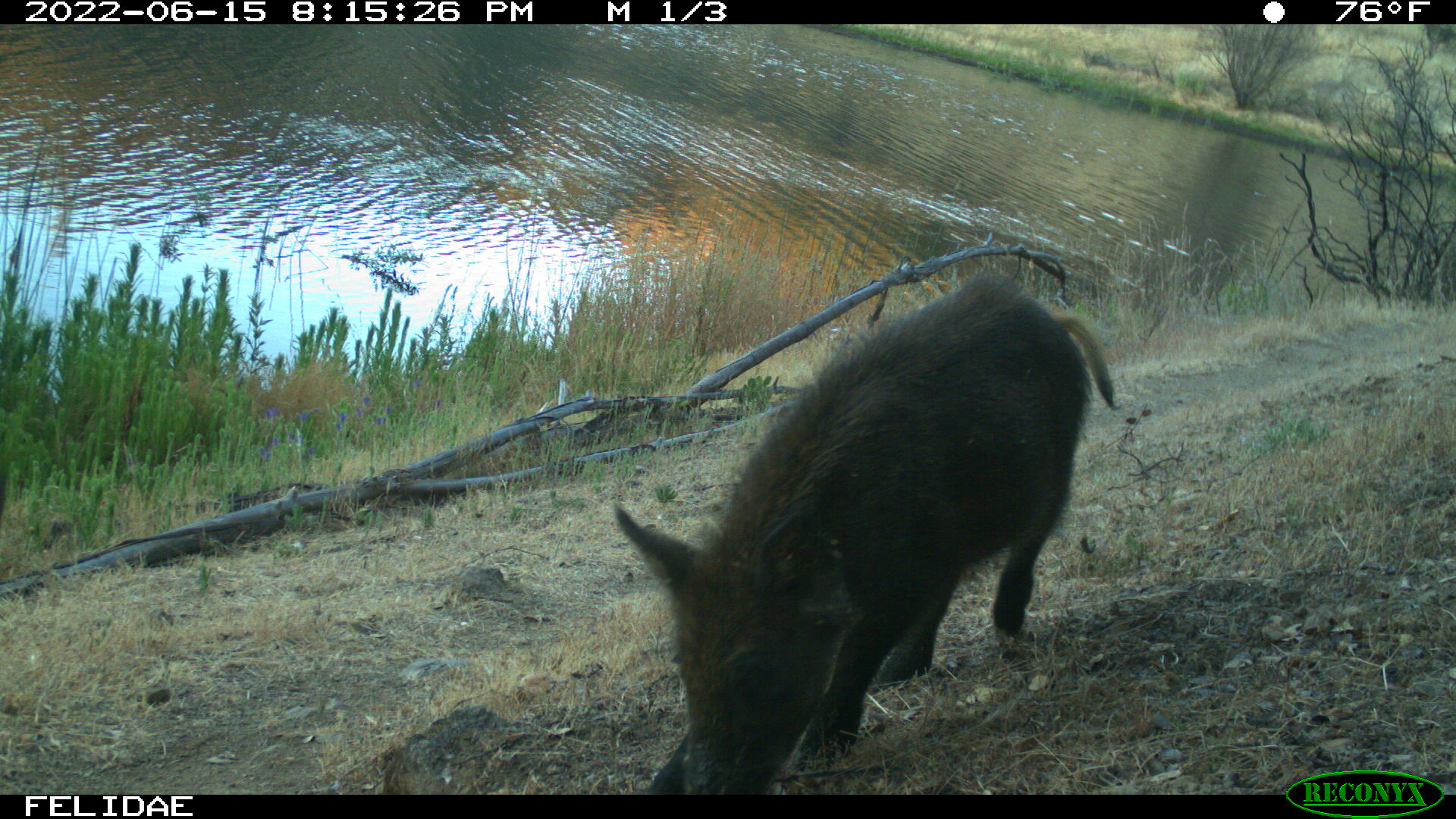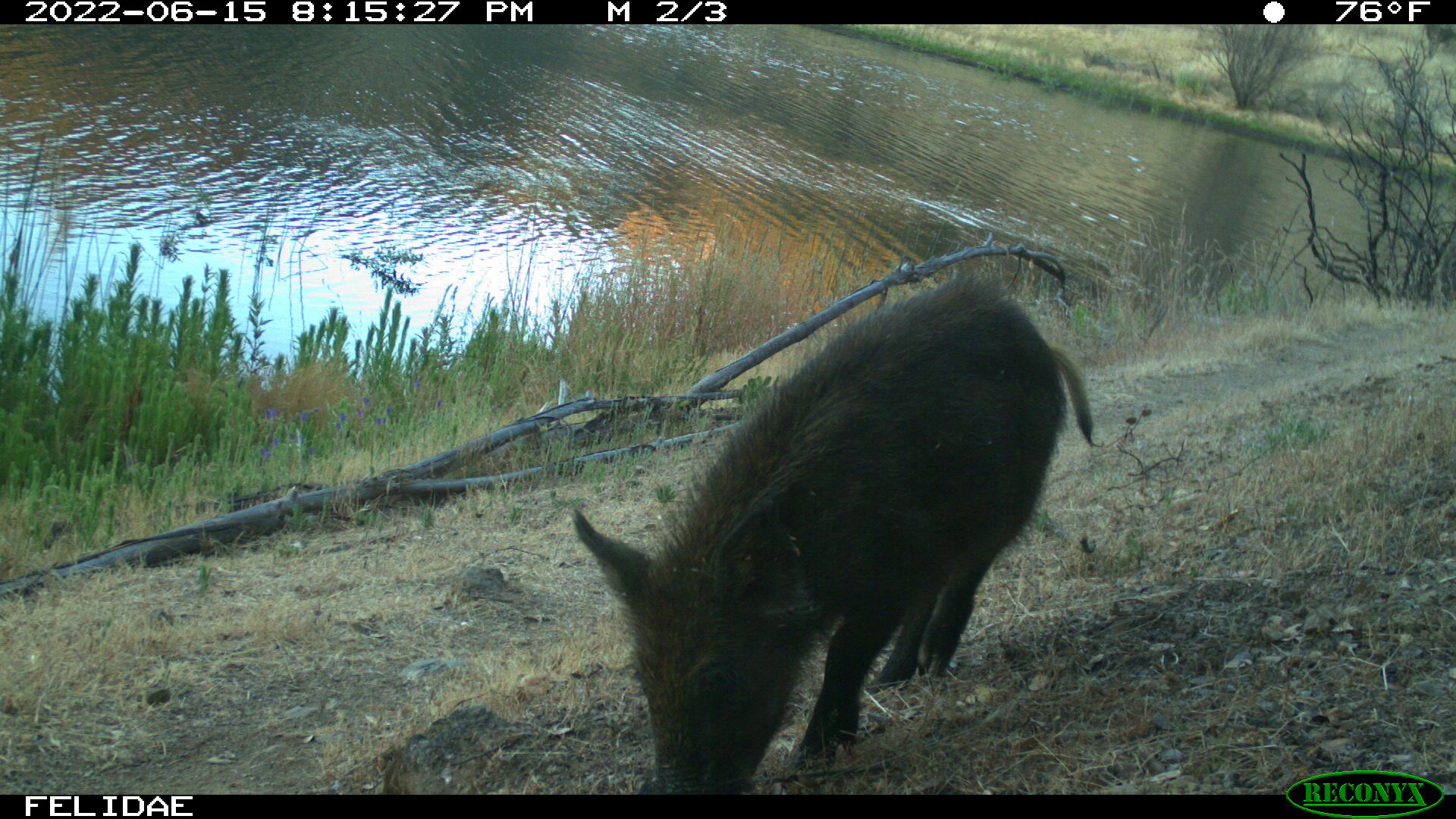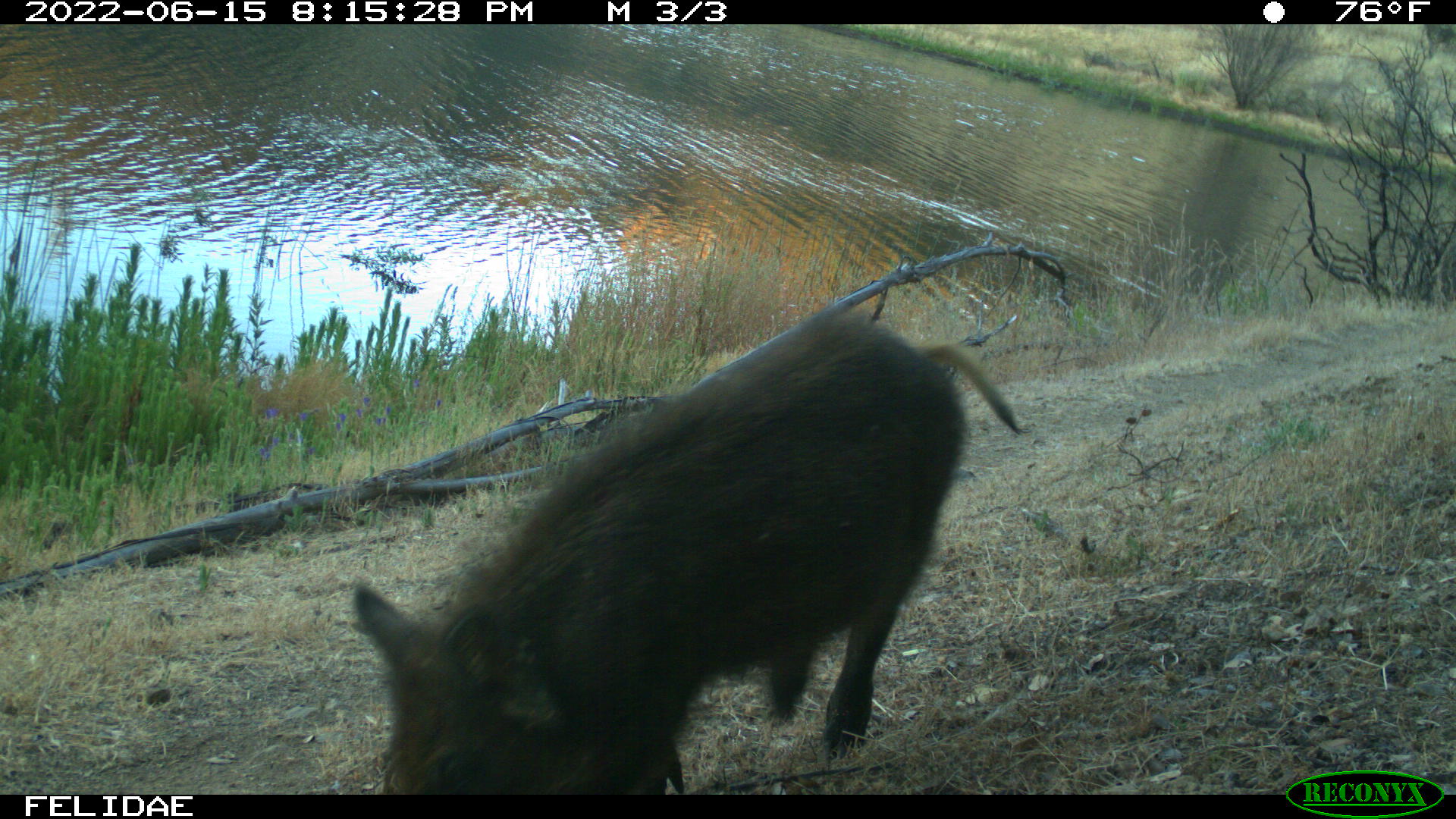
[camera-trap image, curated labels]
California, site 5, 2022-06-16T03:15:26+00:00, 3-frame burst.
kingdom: Animalia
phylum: Chordata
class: Mammalia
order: Artiodactyla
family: Suidae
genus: Sus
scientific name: Sus scrofa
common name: wild boar